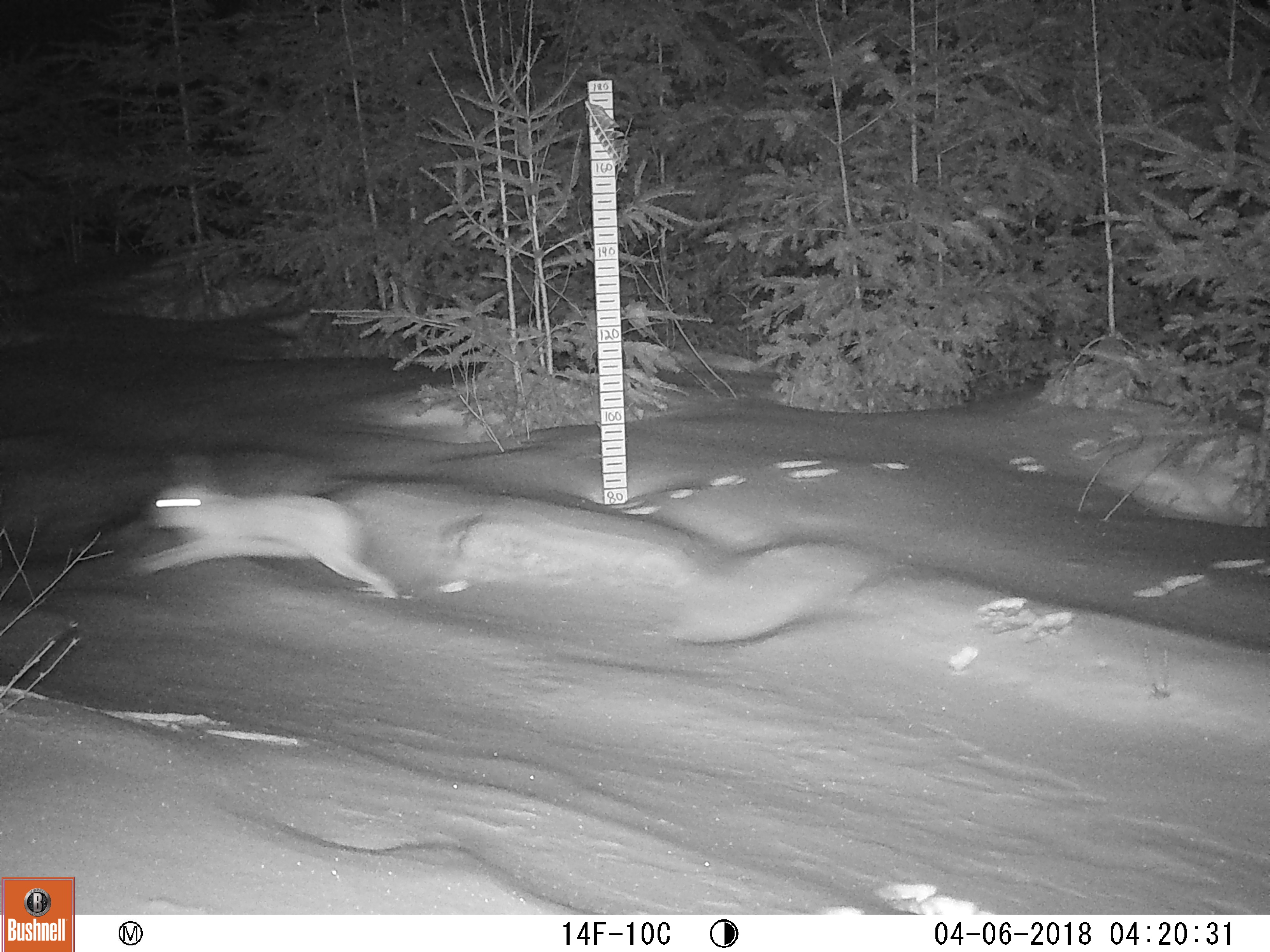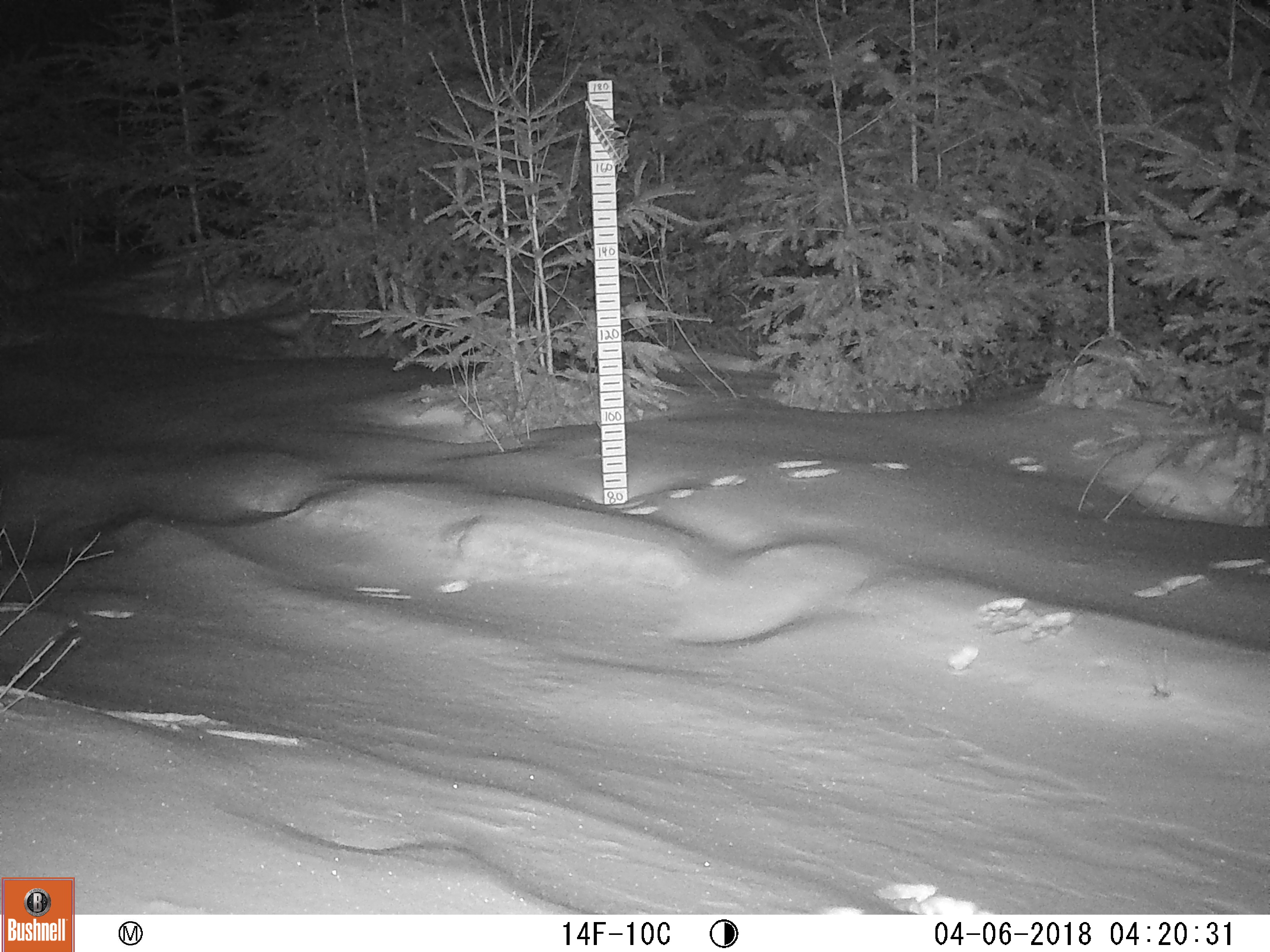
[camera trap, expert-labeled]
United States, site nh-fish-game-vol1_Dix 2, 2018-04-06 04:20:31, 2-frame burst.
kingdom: Animalia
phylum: Chordata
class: Mammalia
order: Lagomorpha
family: Leporidae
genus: Lepus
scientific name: Lepus americanus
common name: snowshoe hare